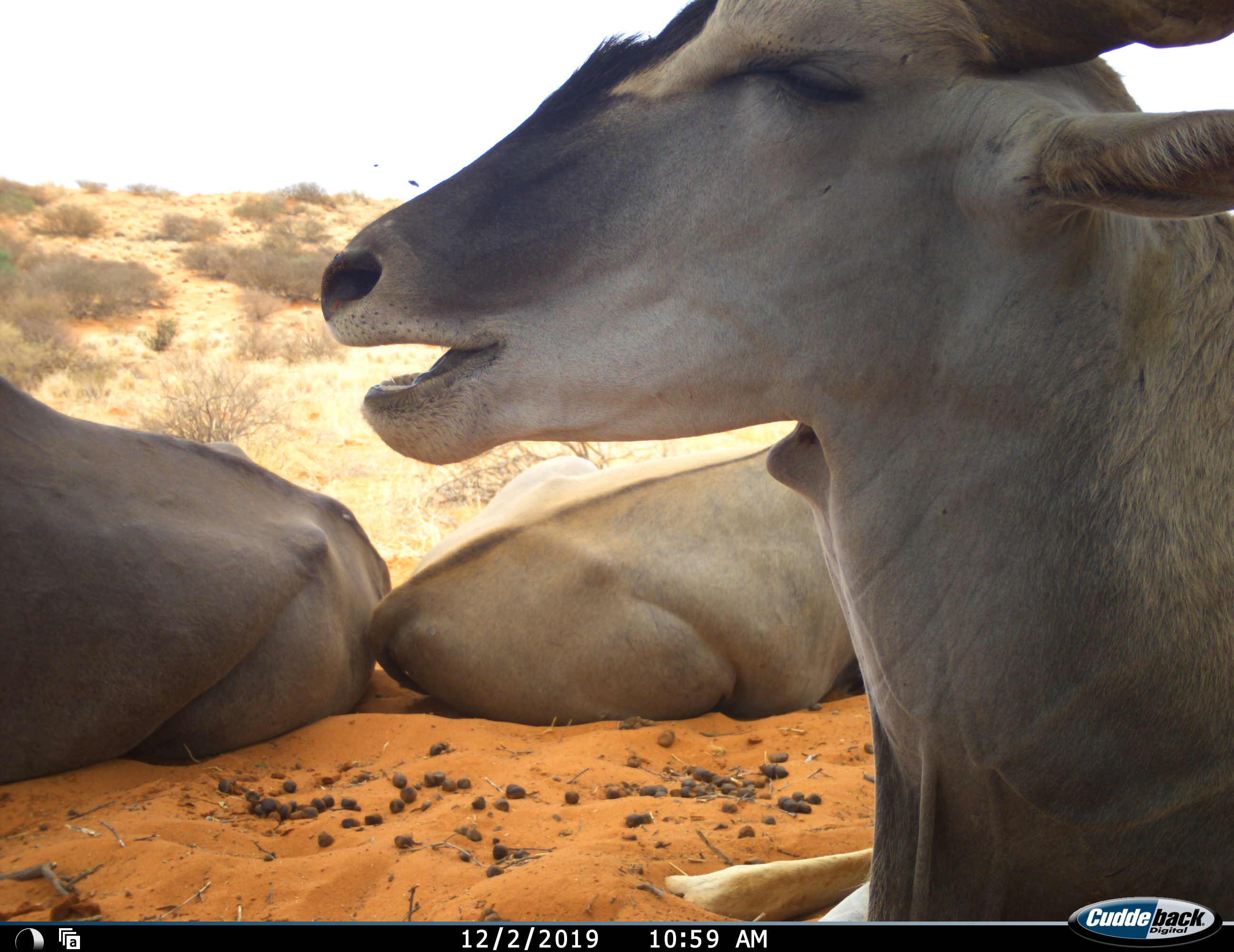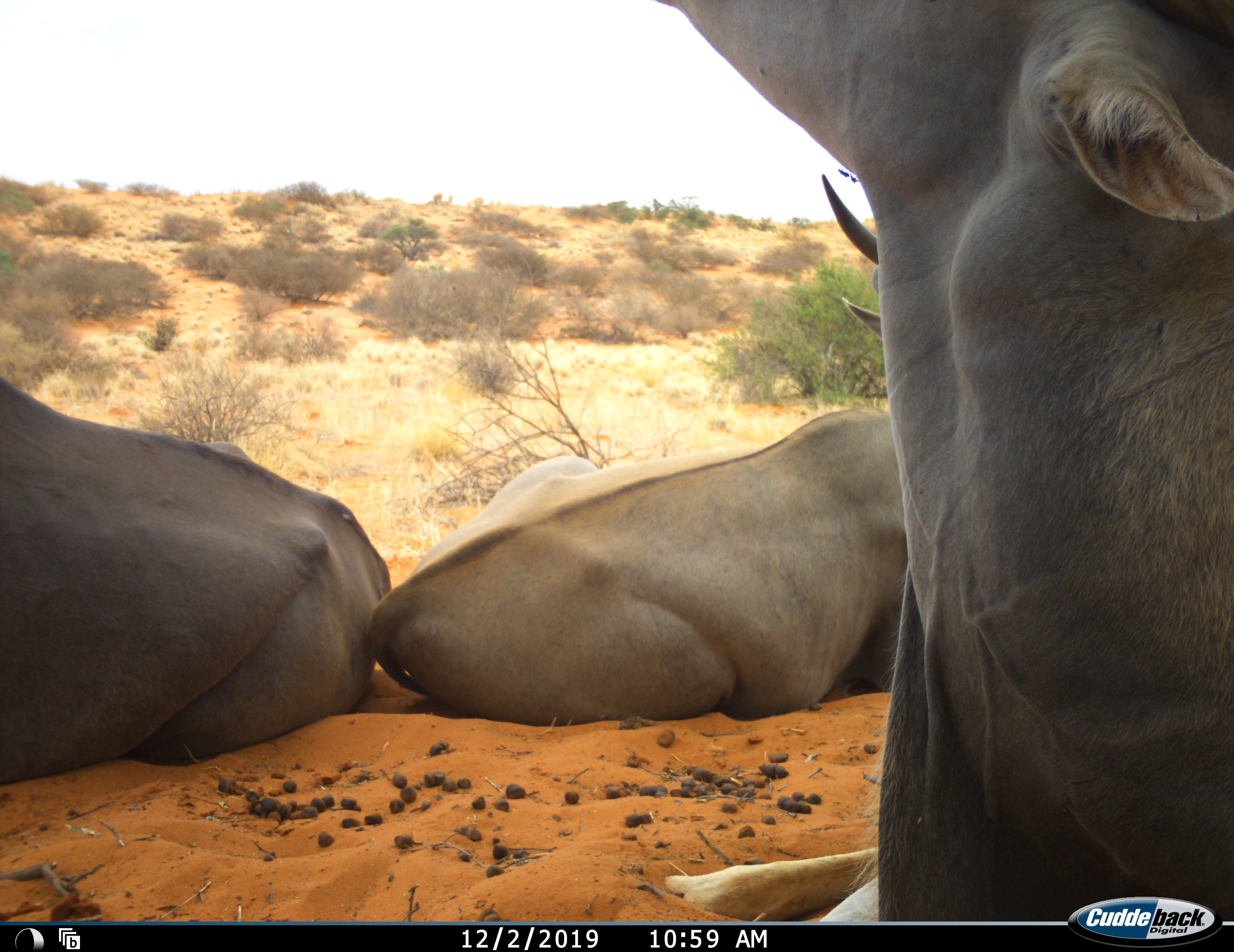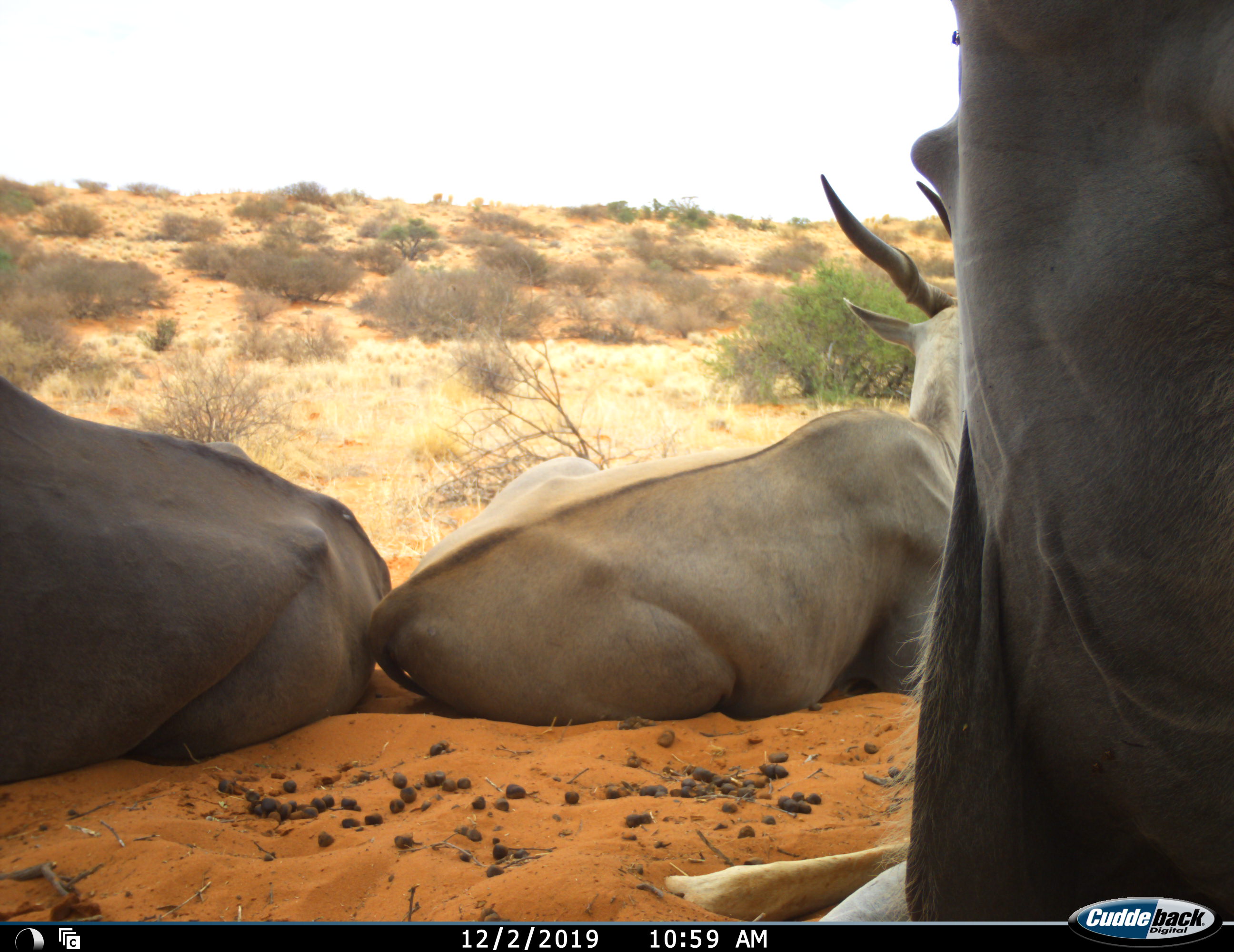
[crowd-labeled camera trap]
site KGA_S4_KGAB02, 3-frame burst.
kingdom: Animalia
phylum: Chordata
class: Mammalia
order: Artiodactyla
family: Bovidae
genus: Tragelaphus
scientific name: Tragelaphus oryx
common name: eland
Eland (Tragelaphus oryx), count 3. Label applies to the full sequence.